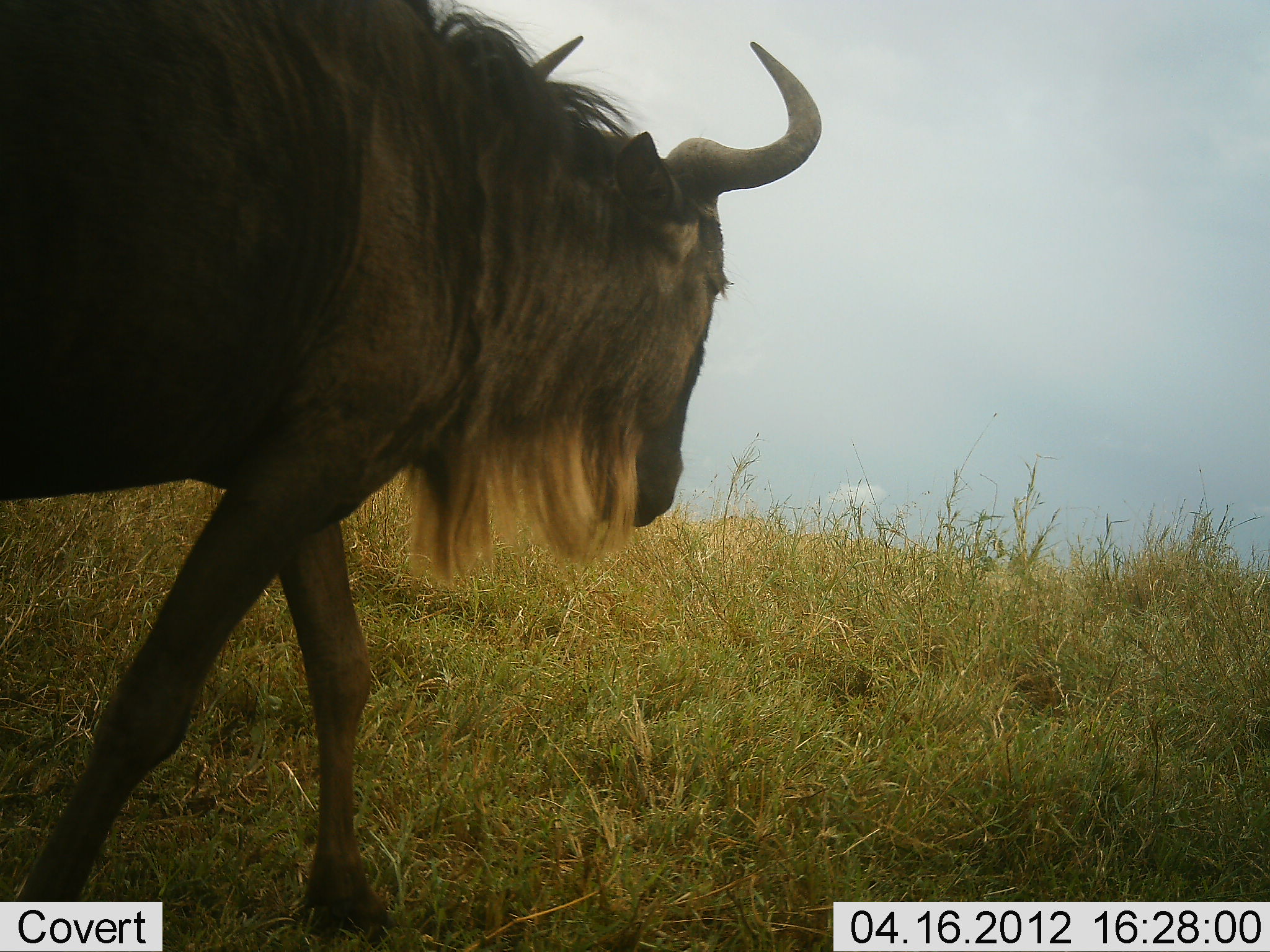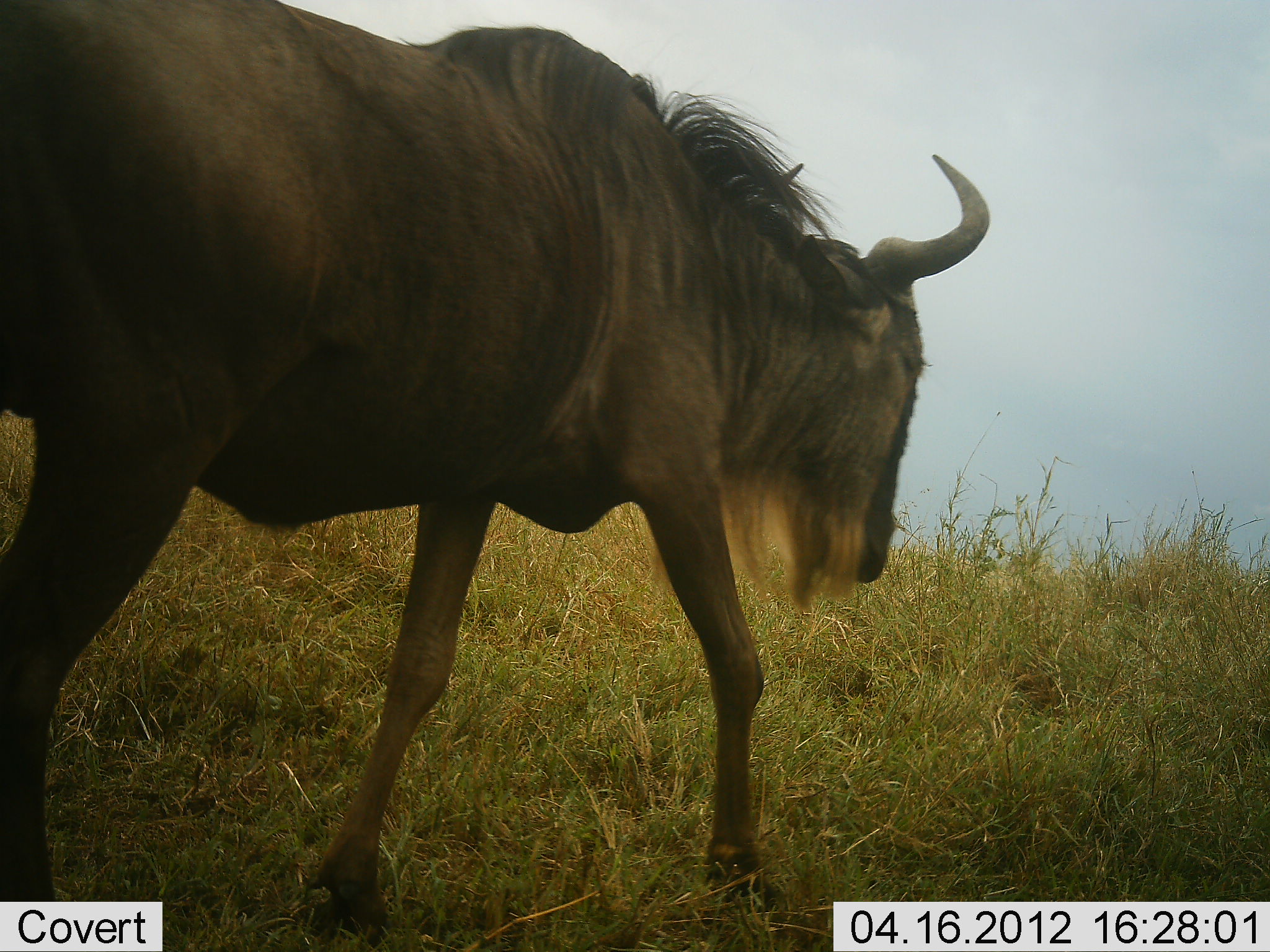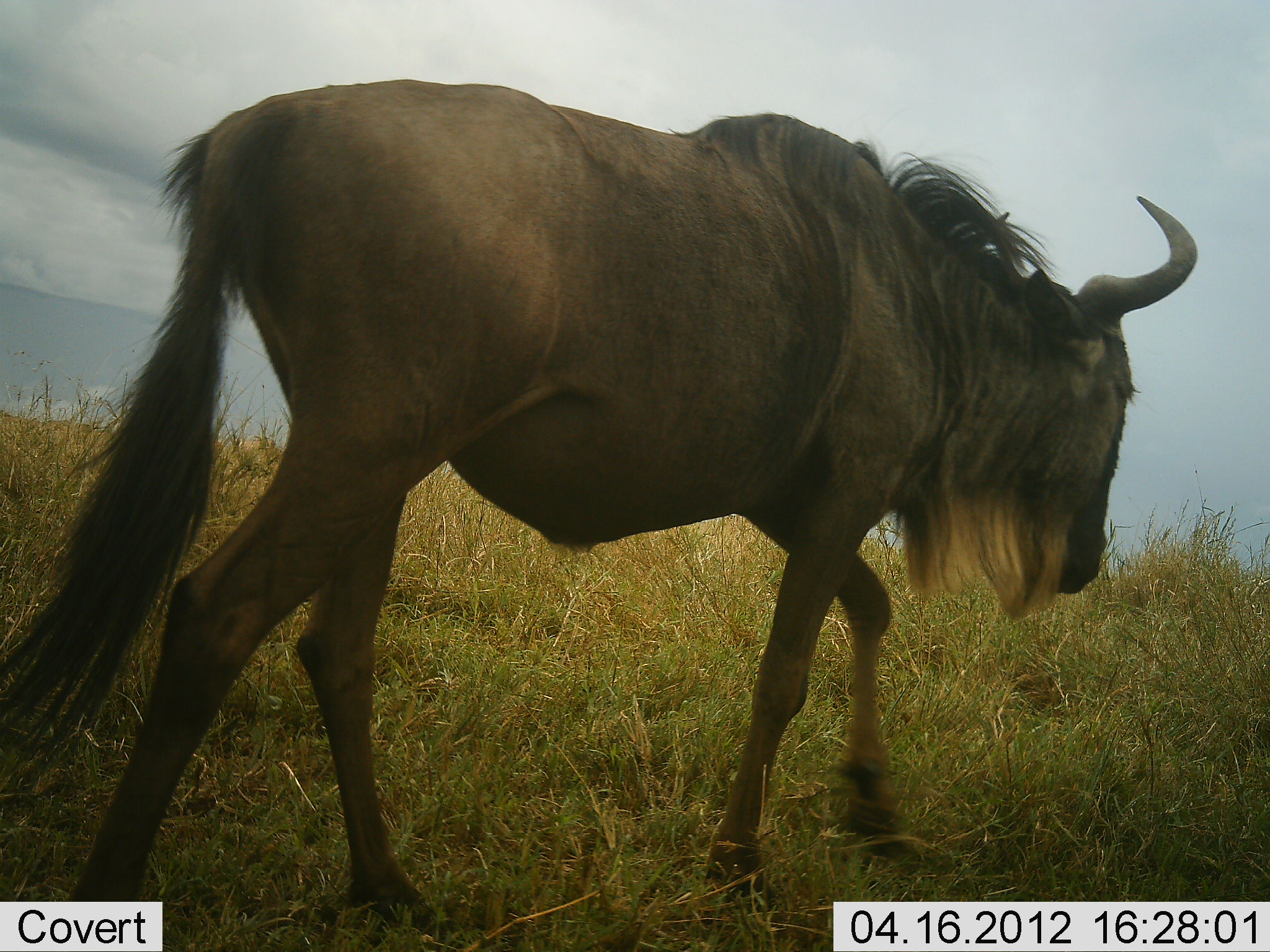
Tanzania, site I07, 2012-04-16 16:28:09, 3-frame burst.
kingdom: Animalia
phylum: Chordata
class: Mammalia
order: Artiodactyla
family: Bovidae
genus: Connochaetes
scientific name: Connochaetes taurinus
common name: blue wildebeest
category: wildebeest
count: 1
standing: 0%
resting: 0%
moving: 100%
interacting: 0%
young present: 0%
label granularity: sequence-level